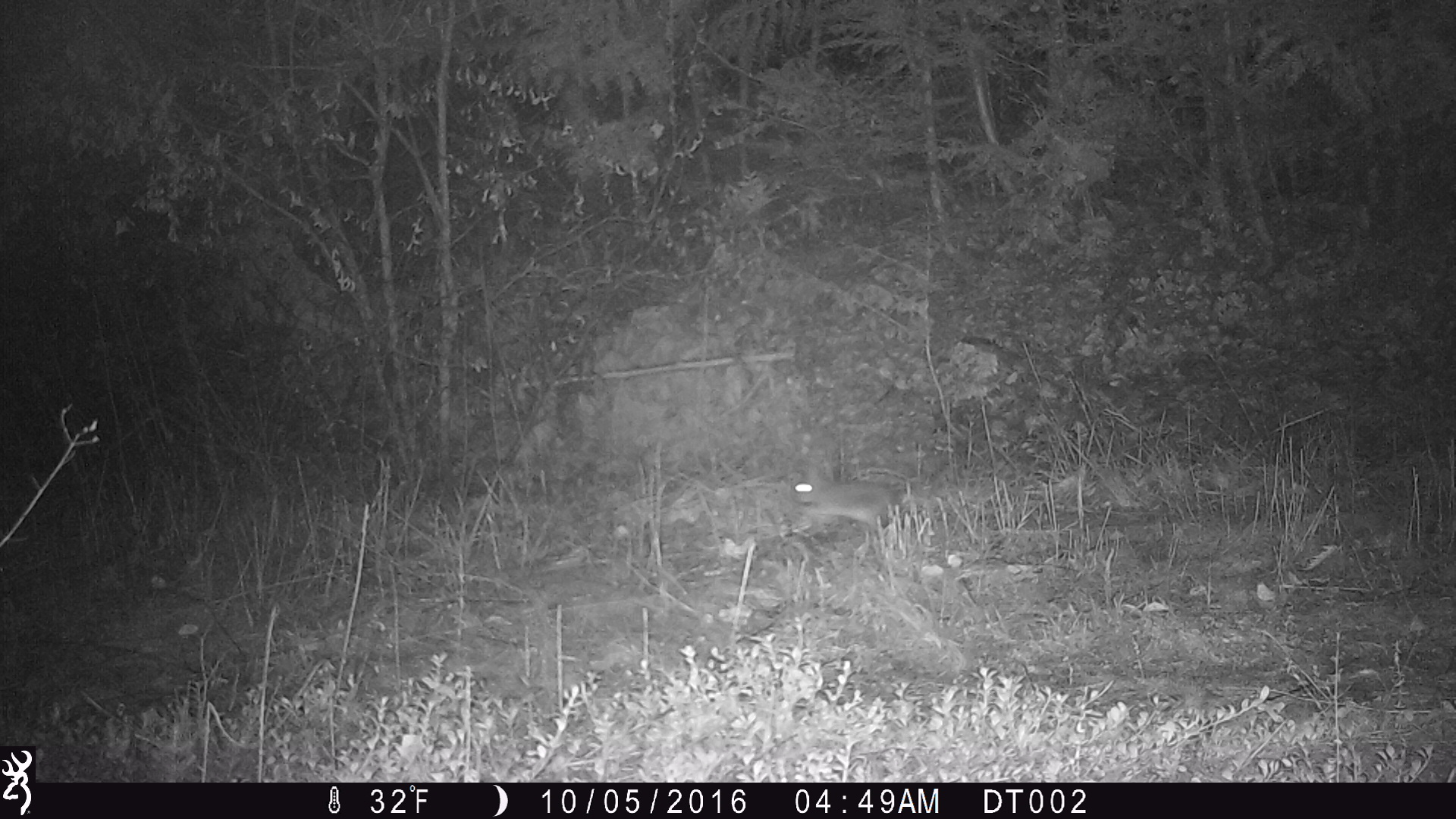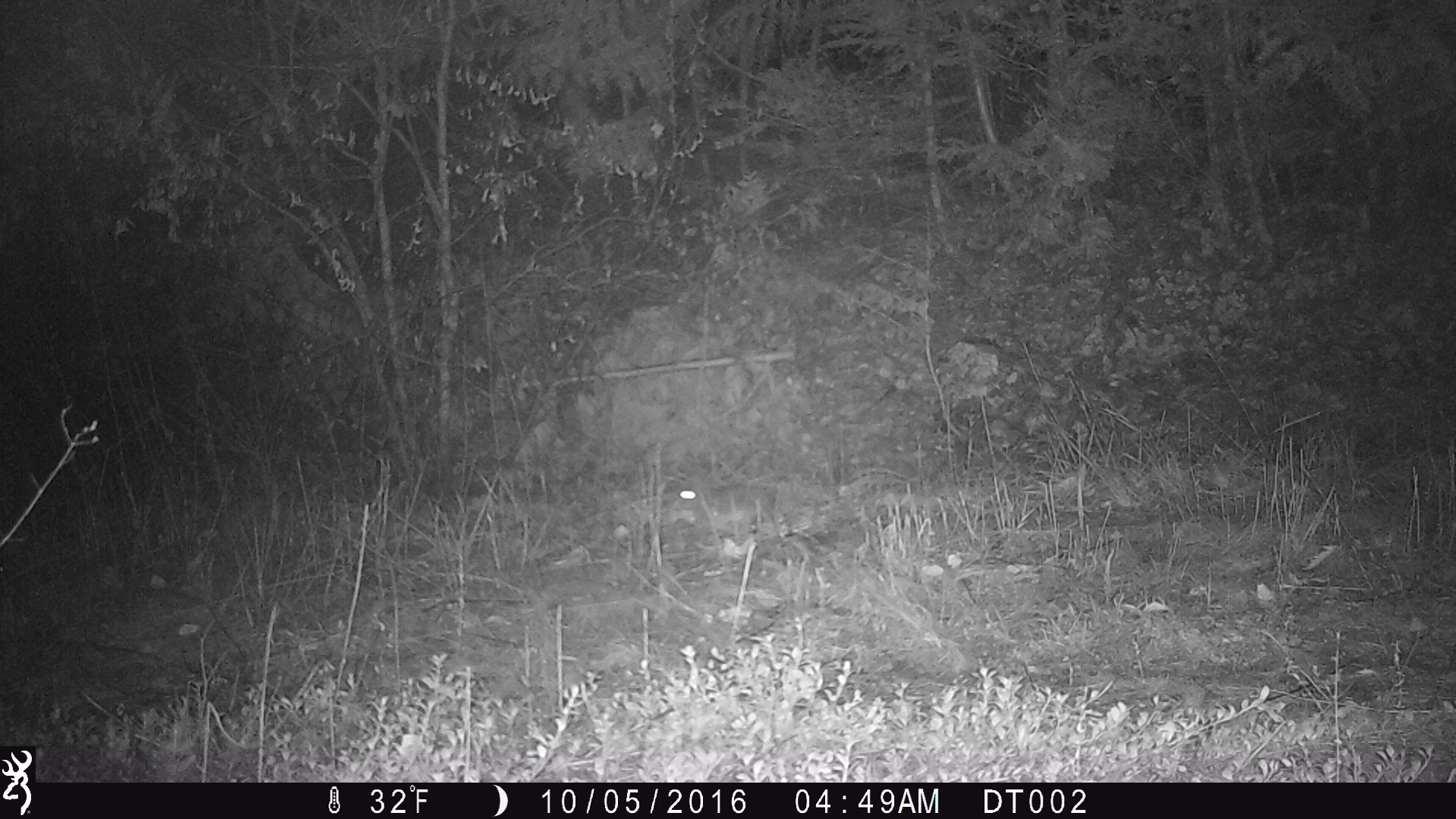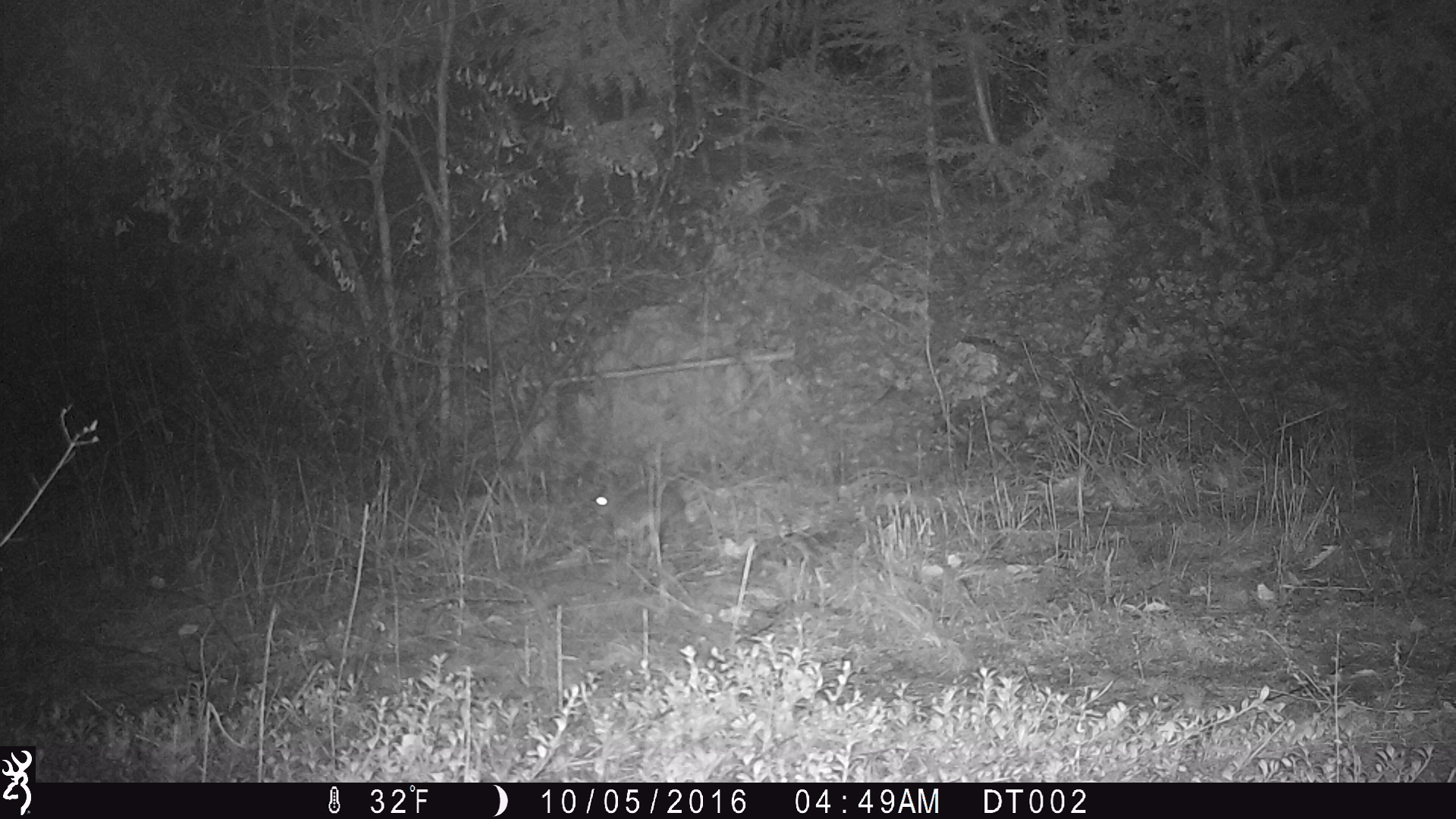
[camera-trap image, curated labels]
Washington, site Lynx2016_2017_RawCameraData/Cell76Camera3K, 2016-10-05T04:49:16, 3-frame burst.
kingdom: Animalia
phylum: Chordata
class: Mammalia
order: Lagomorpha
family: Leporidae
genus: Lepus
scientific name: Lepus americanus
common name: snowshoe hare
Lepus americanus (snowshoe hare). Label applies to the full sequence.